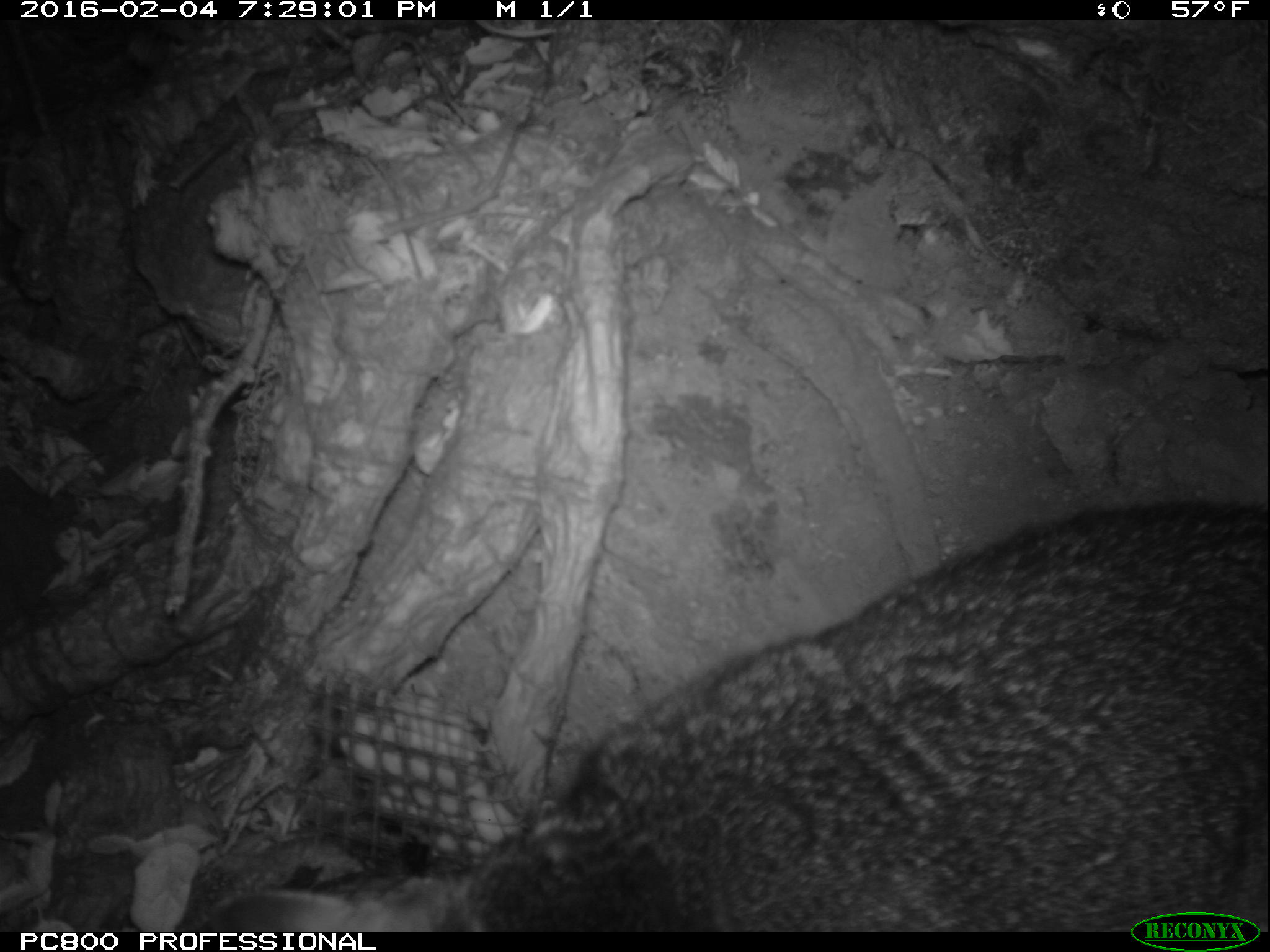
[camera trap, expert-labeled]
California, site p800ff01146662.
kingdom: Animalia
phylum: Chordata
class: Mammalia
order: Carnivora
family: Canidae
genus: Urocyon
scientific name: Urocyon littoralis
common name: island fox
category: fox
Fox (island fox) (Urocyon littoralis).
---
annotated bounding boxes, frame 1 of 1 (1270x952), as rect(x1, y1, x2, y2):
fox: rect(198, 495, 1269, 932)